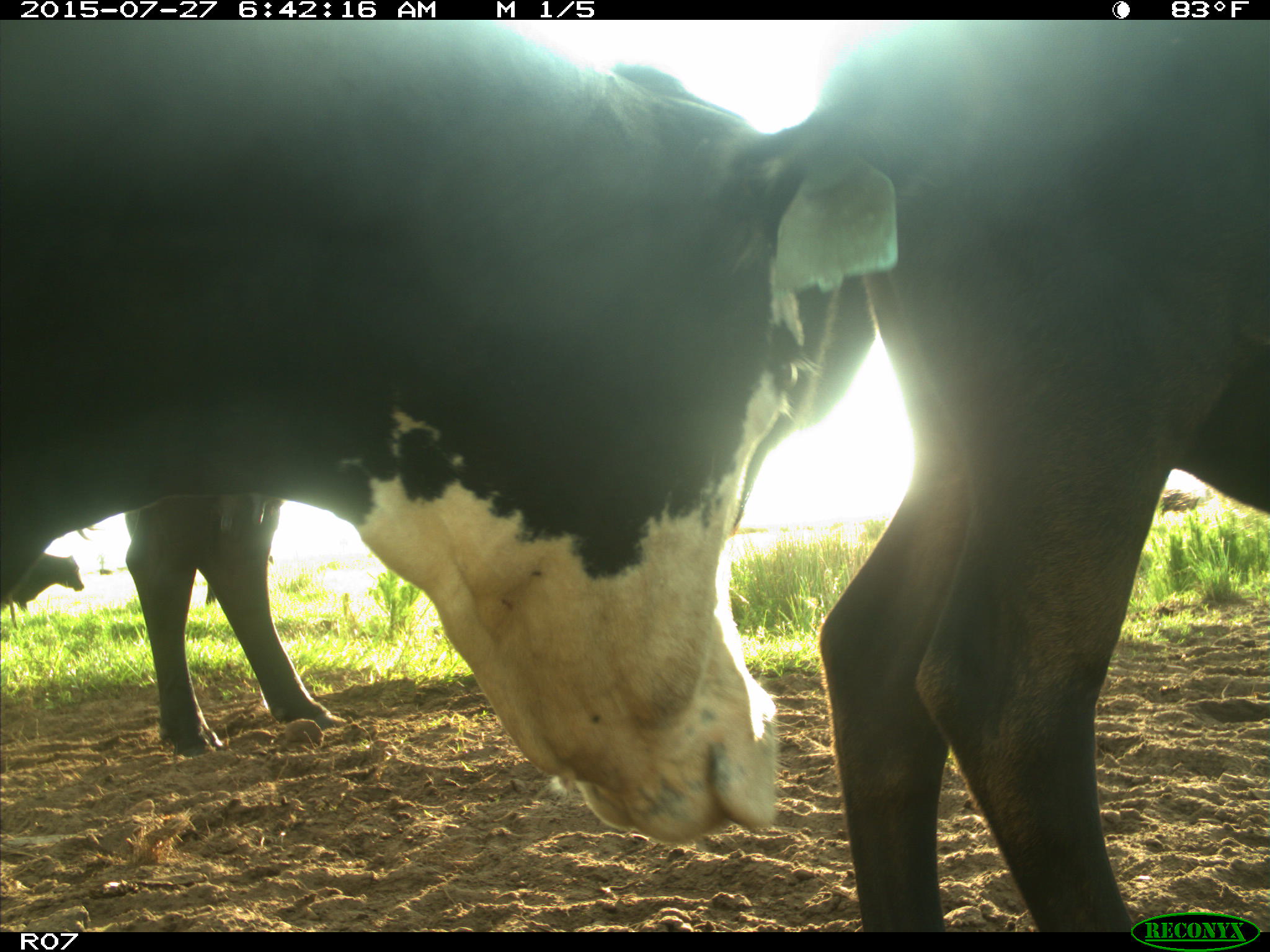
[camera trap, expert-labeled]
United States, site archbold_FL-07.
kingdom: Animalia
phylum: Chordata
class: Mammalia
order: Artiodactyla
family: Bovidae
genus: Bos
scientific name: Bos taurus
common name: domestic cow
Bos taurus (domestic cow).